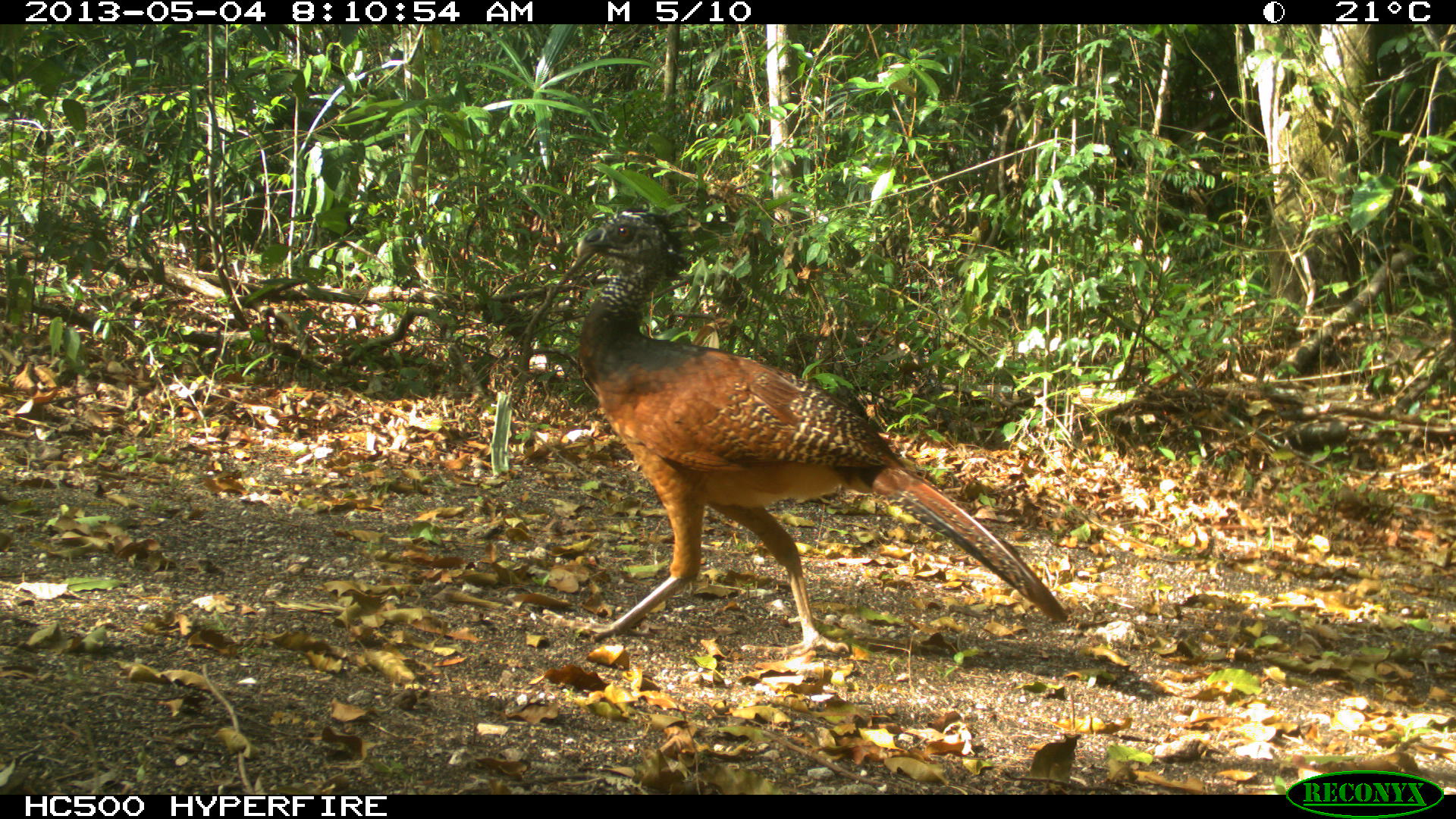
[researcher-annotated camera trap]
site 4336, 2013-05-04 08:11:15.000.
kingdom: Animalia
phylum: Chordata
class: Aves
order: Galliformes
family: Cracidae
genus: Crax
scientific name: Crax rubra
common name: great curassow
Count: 1.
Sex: female.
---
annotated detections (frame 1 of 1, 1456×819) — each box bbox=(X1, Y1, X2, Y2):
crax rubra: bbox=(568, 207, 1069, 659)